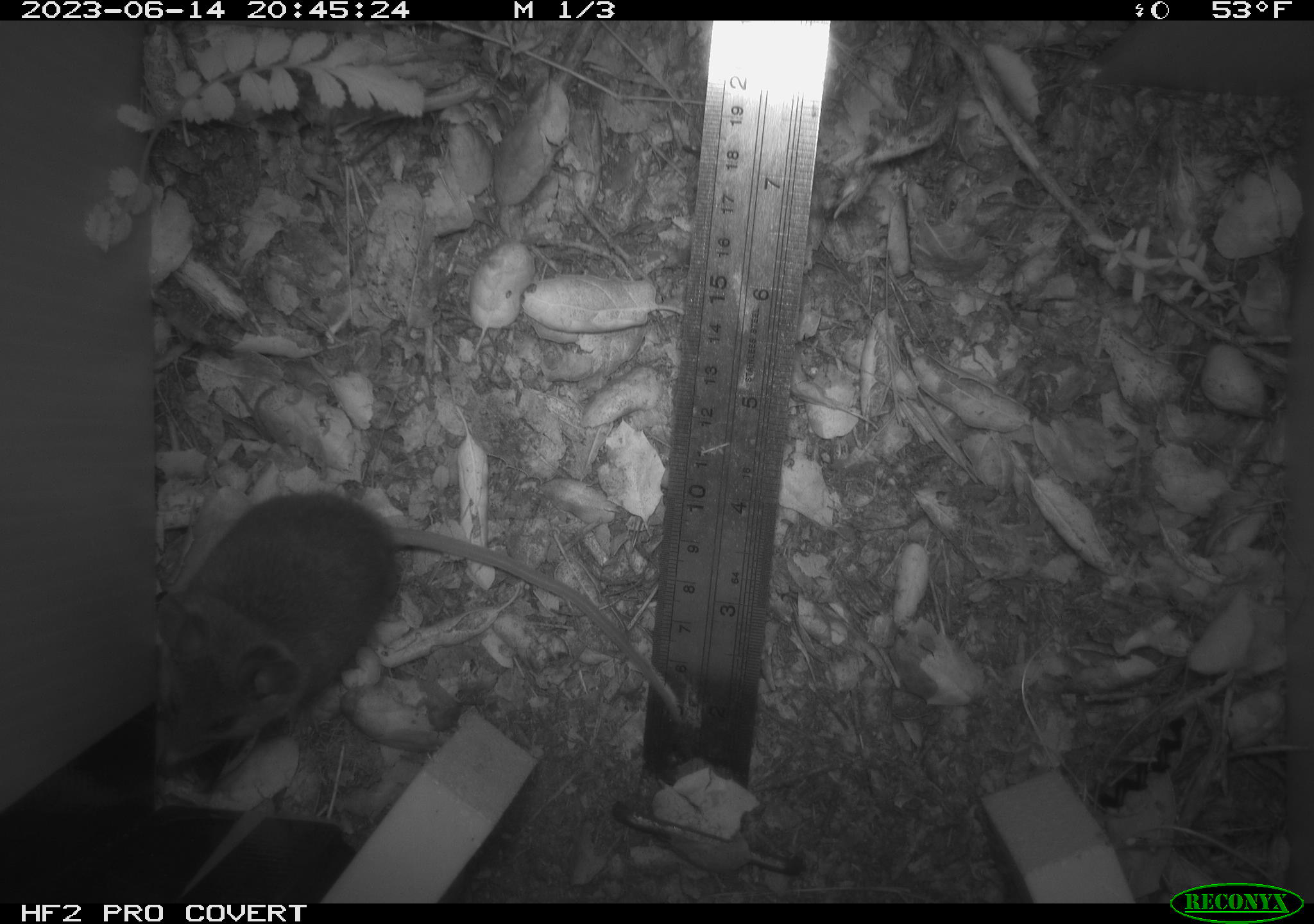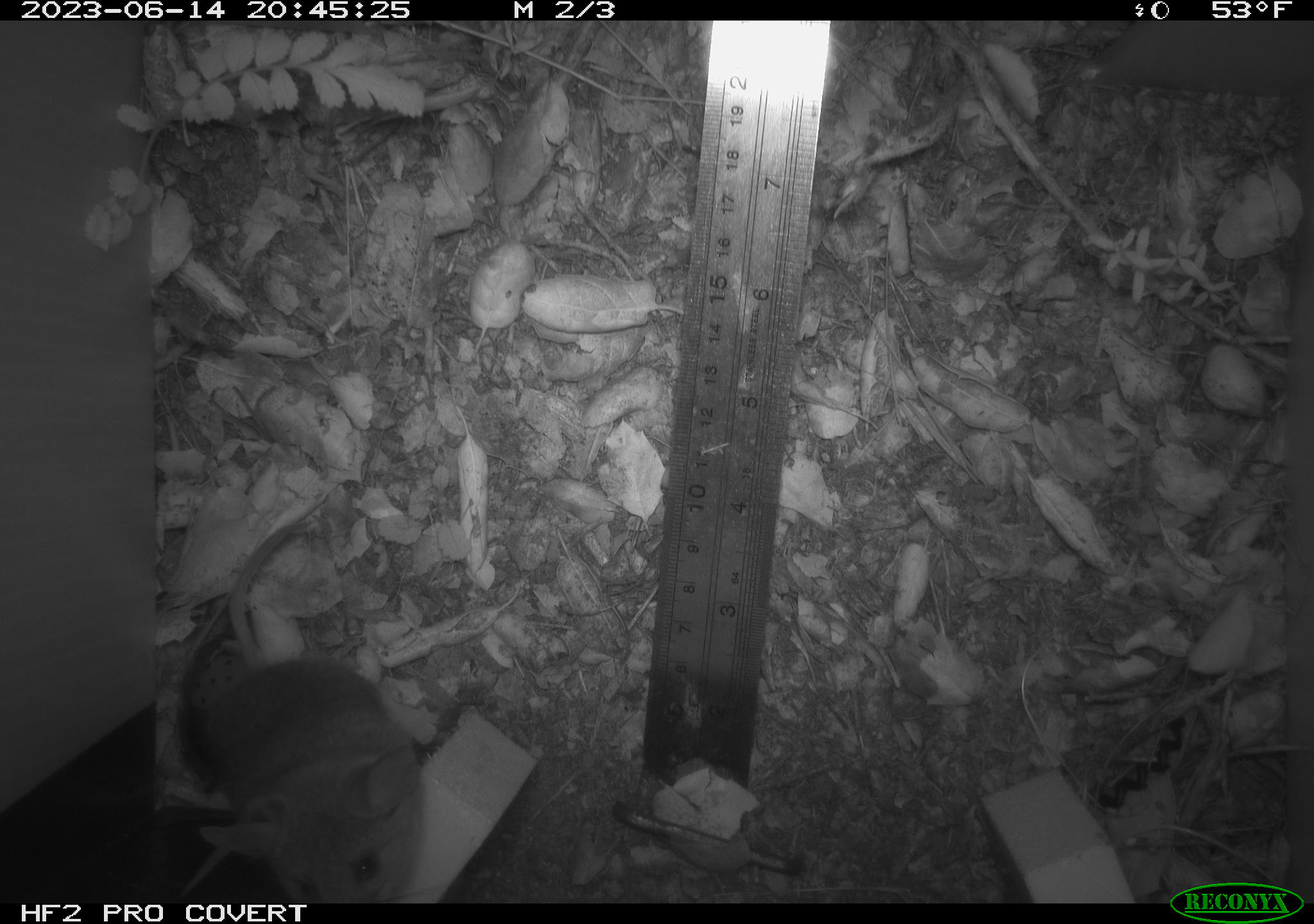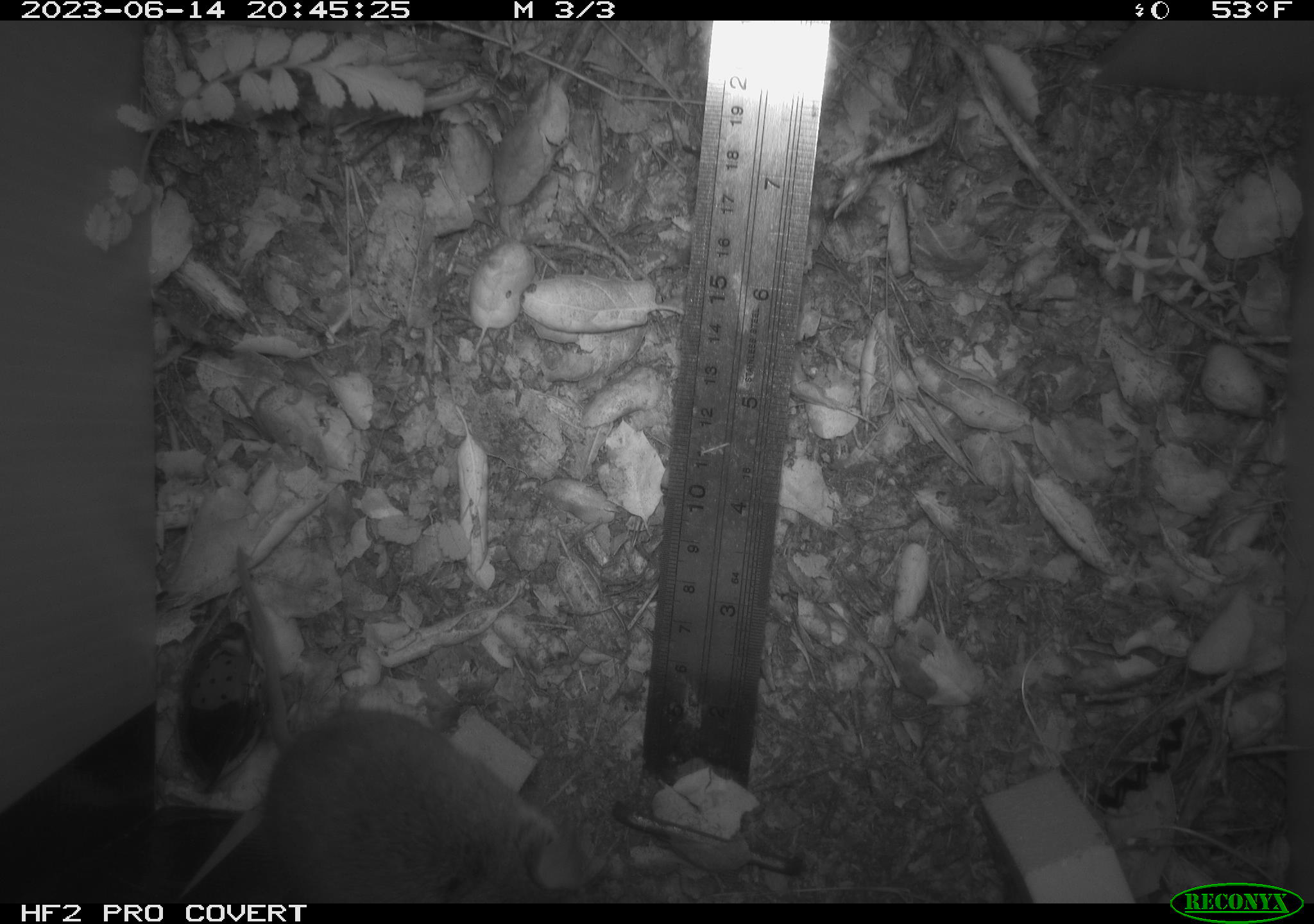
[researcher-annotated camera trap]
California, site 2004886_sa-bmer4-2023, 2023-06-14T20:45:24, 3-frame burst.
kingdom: Animalia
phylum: Chordata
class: Mammalia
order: Rodentia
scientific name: Rodentia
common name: mouse species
Mouse species (Rodentia).